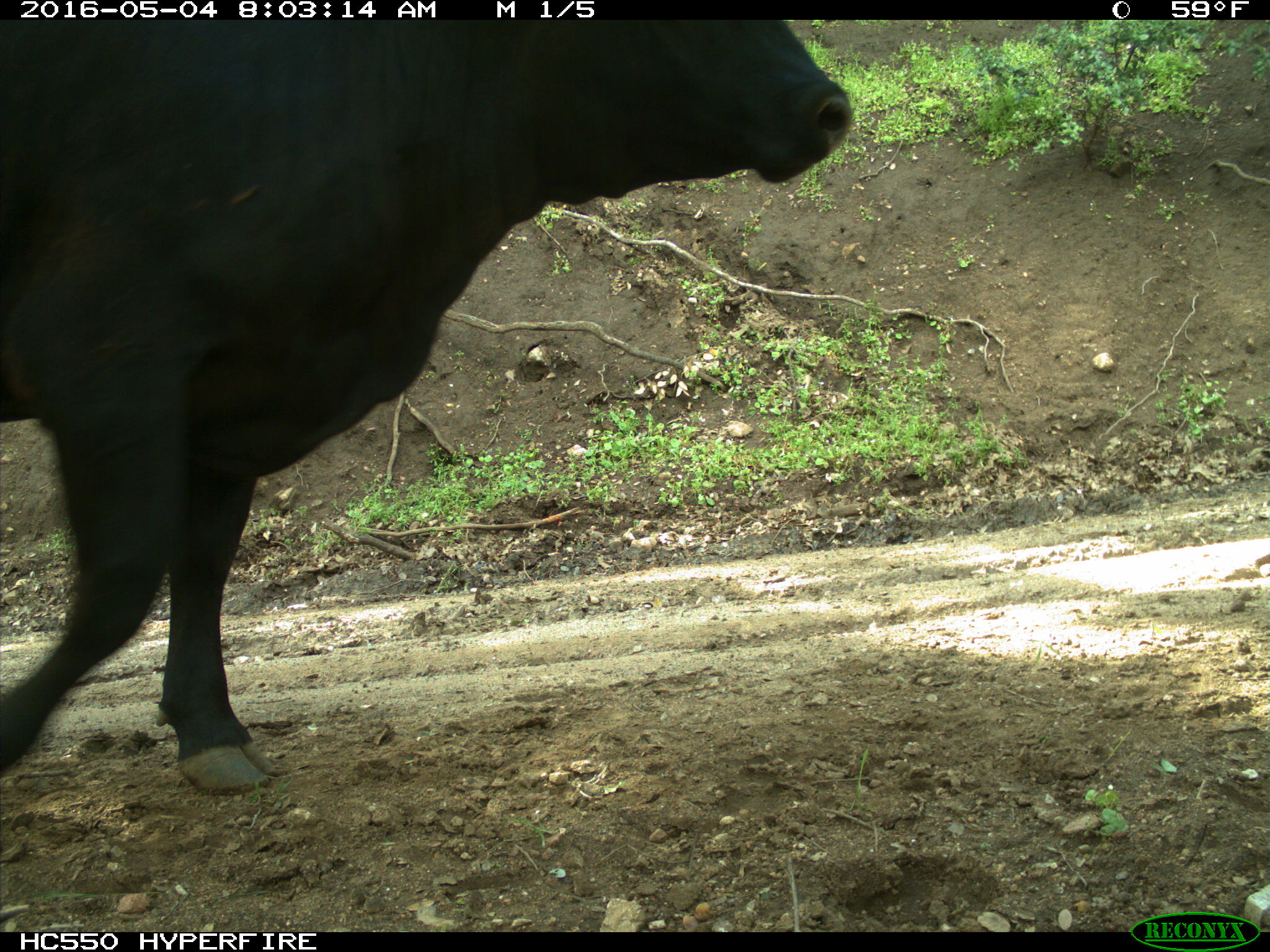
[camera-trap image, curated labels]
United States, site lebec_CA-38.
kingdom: Animalia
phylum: Chordata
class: Mammalia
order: Artiodactyla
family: Bovidae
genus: Bos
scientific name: Bos taurus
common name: domestic cow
Bos taurus (domestic cow).